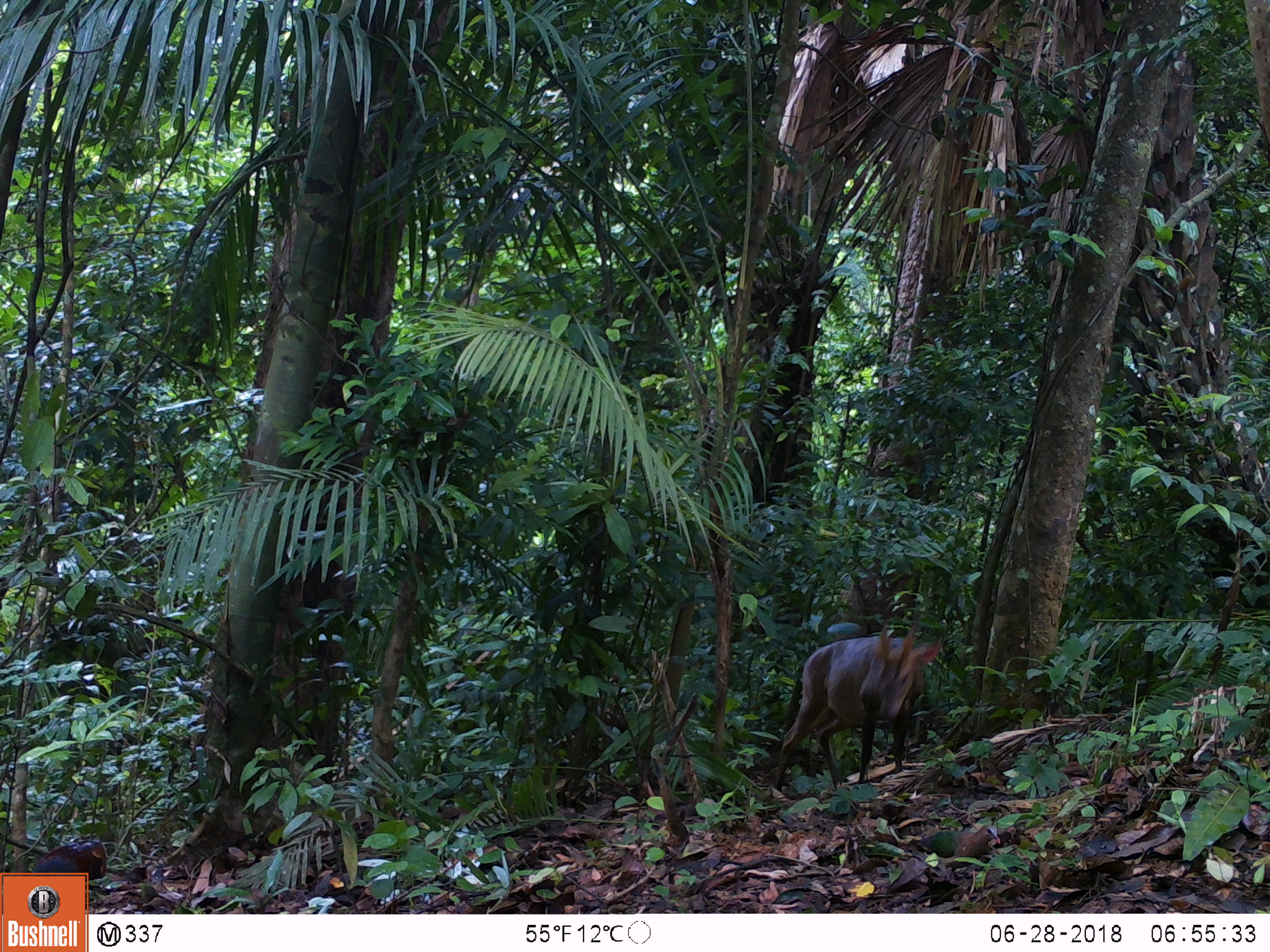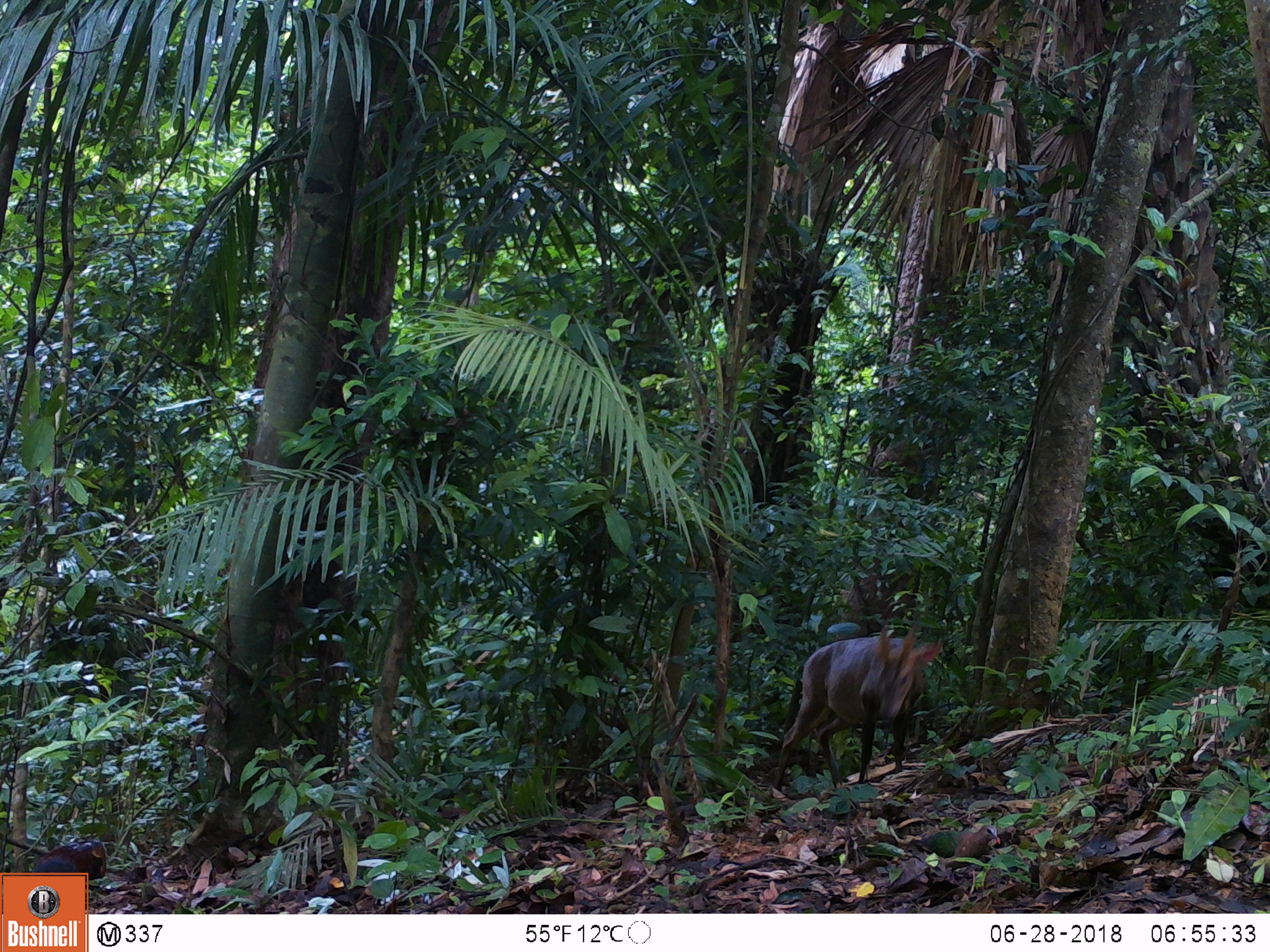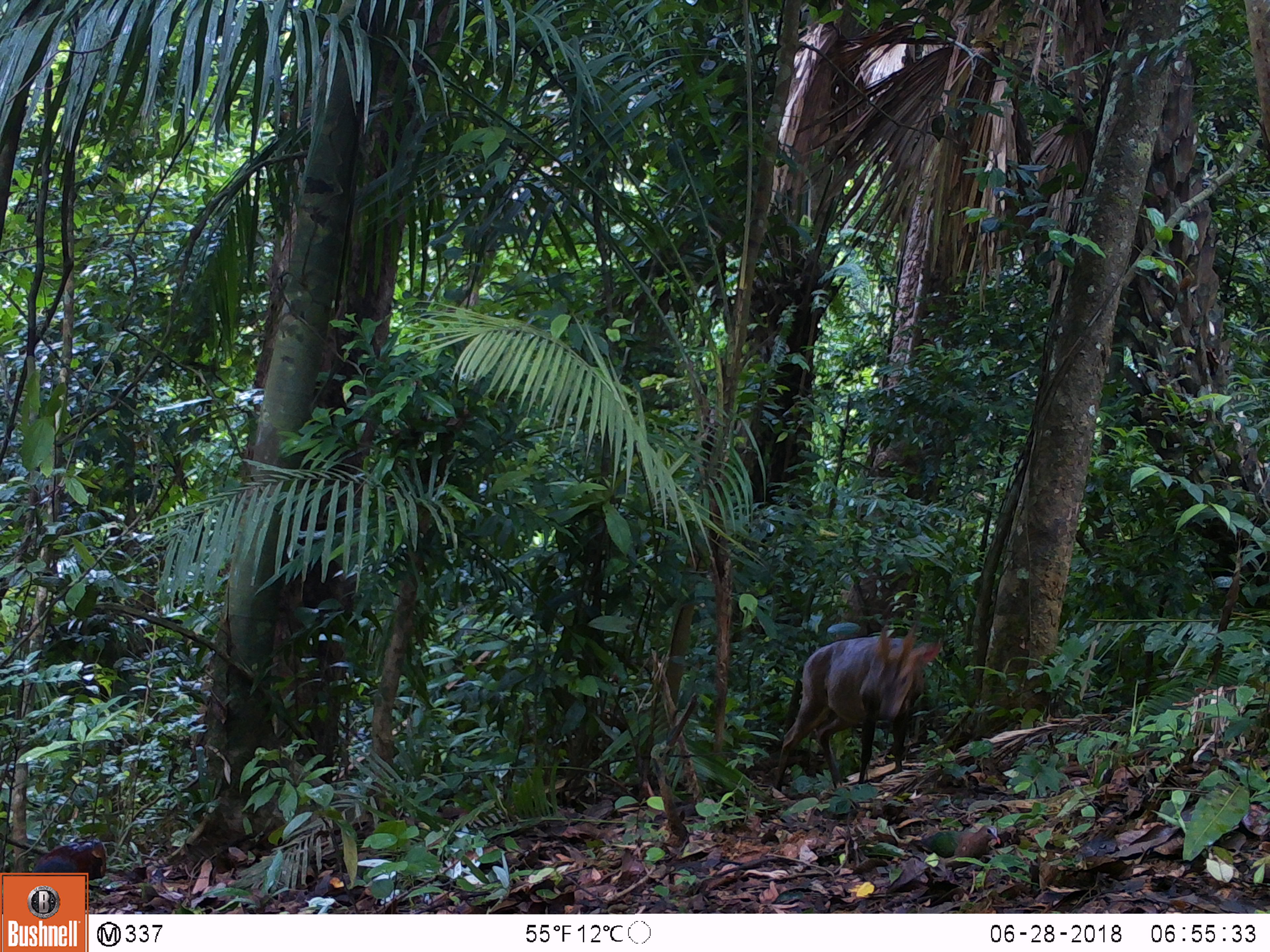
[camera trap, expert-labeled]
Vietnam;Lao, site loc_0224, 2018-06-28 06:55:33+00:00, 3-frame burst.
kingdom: Animalia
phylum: Chordata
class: Mammalia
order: Artiodactyla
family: Cervidae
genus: Muntiacus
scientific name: Muntiacus vuquangensis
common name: large-antlered muntjac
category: large antlered muntjac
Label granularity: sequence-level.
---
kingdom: Animalia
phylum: Chordata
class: Aves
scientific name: Aves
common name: bird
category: unidentified bird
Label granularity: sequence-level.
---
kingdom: Animalia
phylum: Chordata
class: Aves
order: Galliformes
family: Phasianidae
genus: Gallus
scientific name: Gallus gallus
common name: red junglefowl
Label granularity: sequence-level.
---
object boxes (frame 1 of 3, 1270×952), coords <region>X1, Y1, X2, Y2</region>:
large antlered muntjac: <region>774, 618, 943, 791</region>